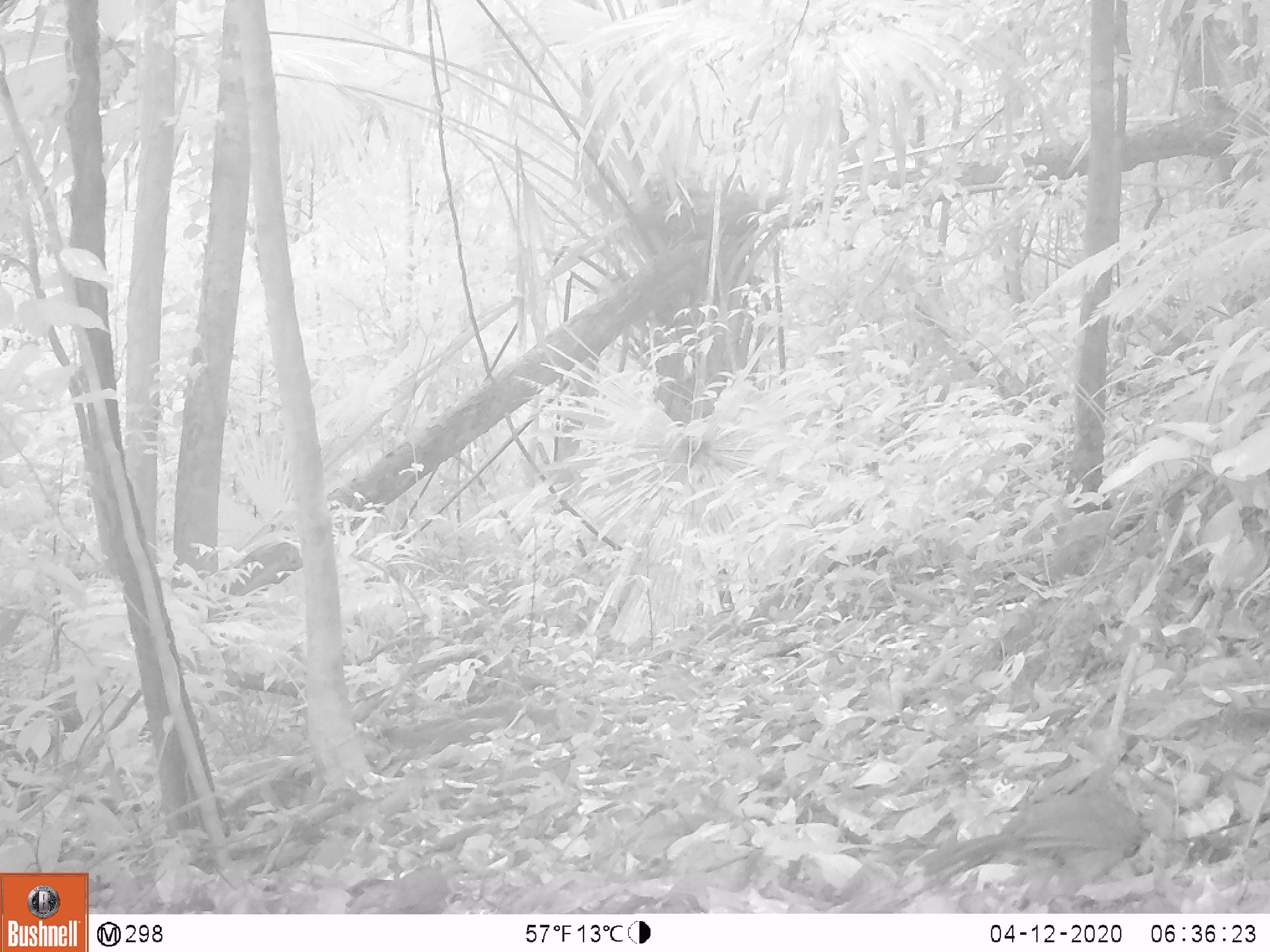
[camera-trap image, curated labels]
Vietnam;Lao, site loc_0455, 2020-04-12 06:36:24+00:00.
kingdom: Animalia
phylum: Chordata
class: Aves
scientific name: Aves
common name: bird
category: unidentified bird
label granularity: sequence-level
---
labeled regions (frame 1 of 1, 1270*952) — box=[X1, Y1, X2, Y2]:
unidentified bird: box=[915, 790, 1142, 912]